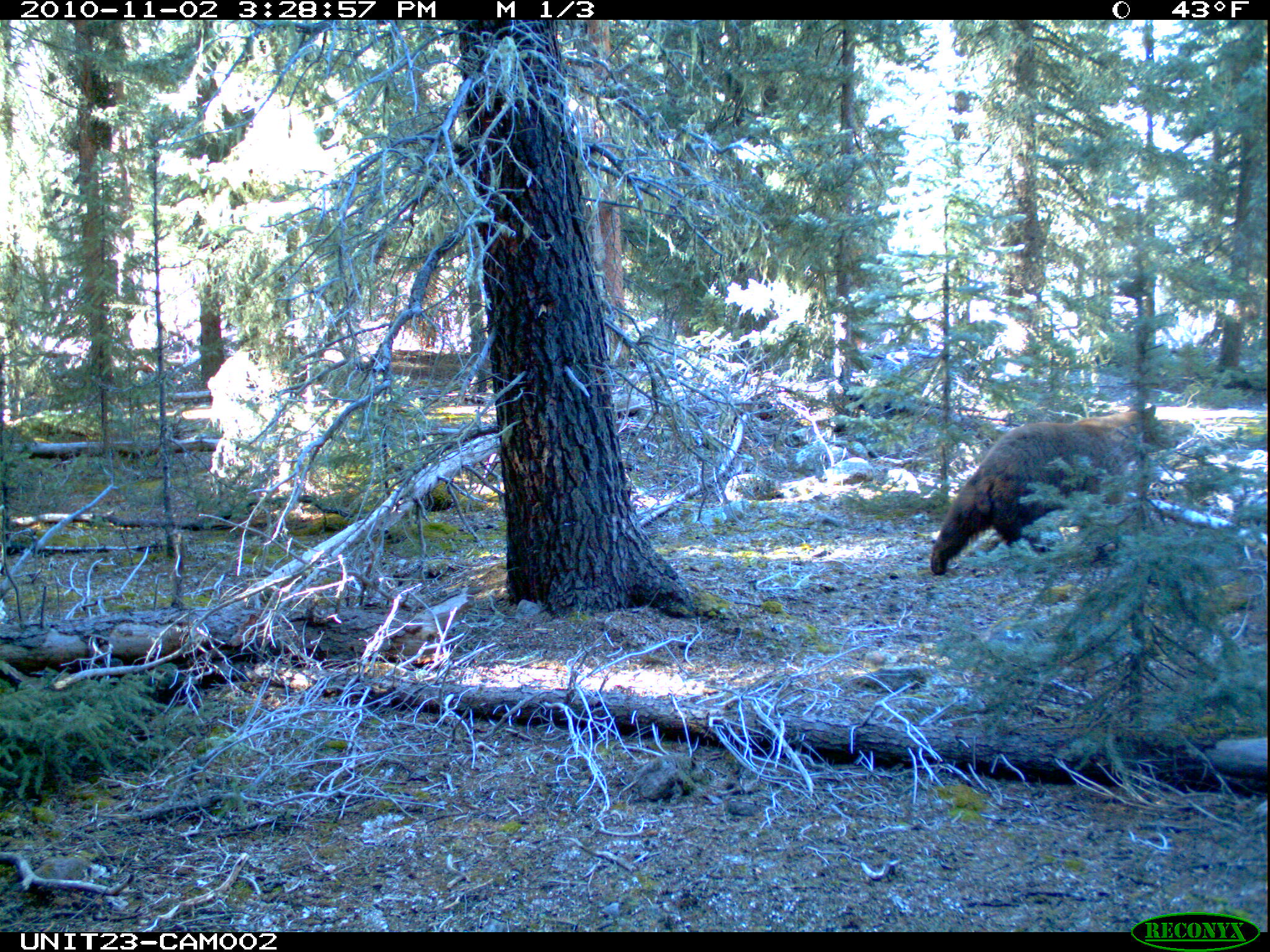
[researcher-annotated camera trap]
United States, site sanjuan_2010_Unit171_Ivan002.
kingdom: Animalia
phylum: Chordata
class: Mammalia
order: Carnivora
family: Ursidae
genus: Ursus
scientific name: Ursus americanus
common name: american black bear